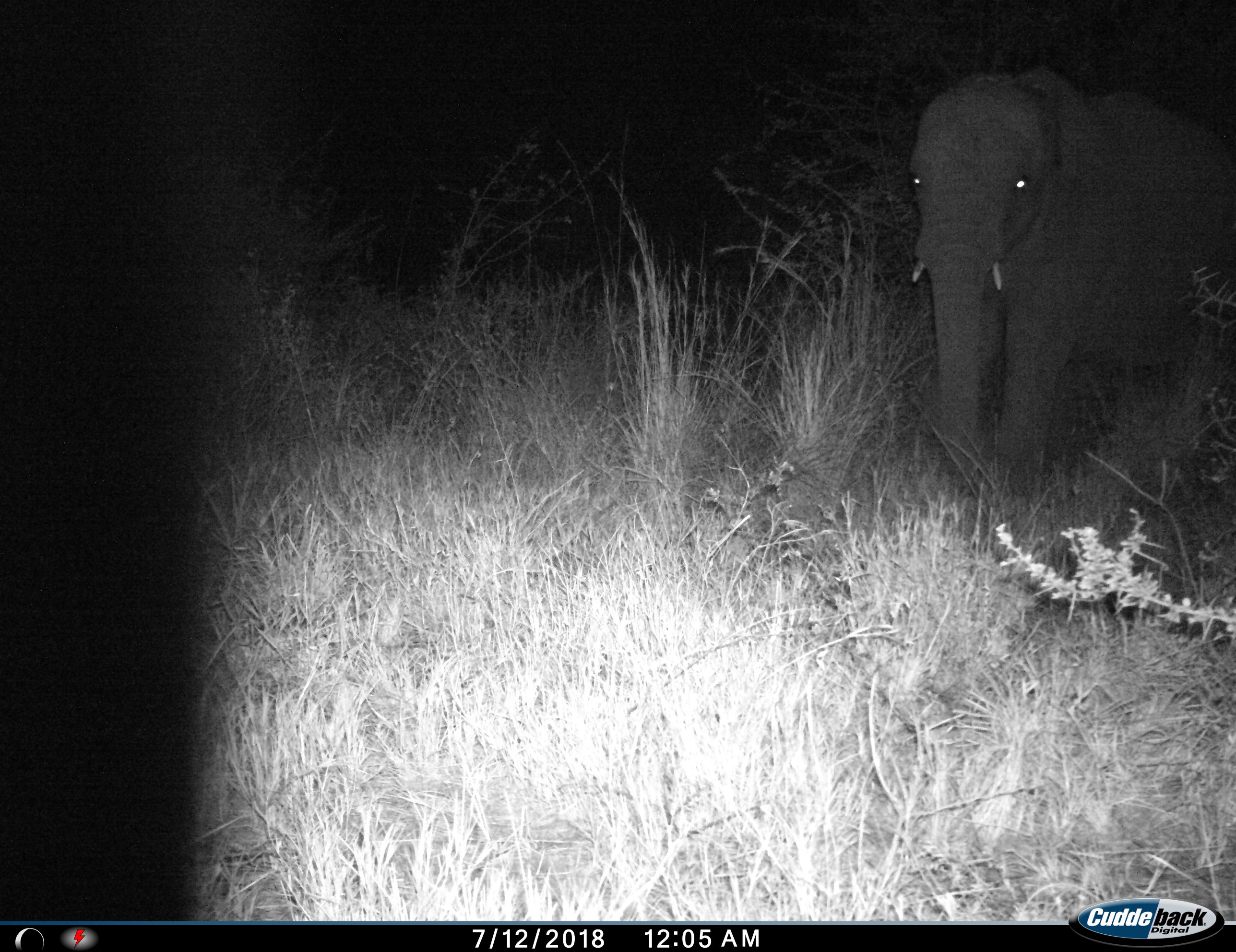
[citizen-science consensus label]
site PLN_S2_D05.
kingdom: Animalia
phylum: Chordata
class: Mammalia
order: Proboscidea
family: Elephantidae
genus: Loxodonta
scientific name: Loxodonta africana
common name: african bush elephant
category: elephant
Elephant (african bush elephant) (Loxodonta africana), count 1. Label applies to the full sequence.